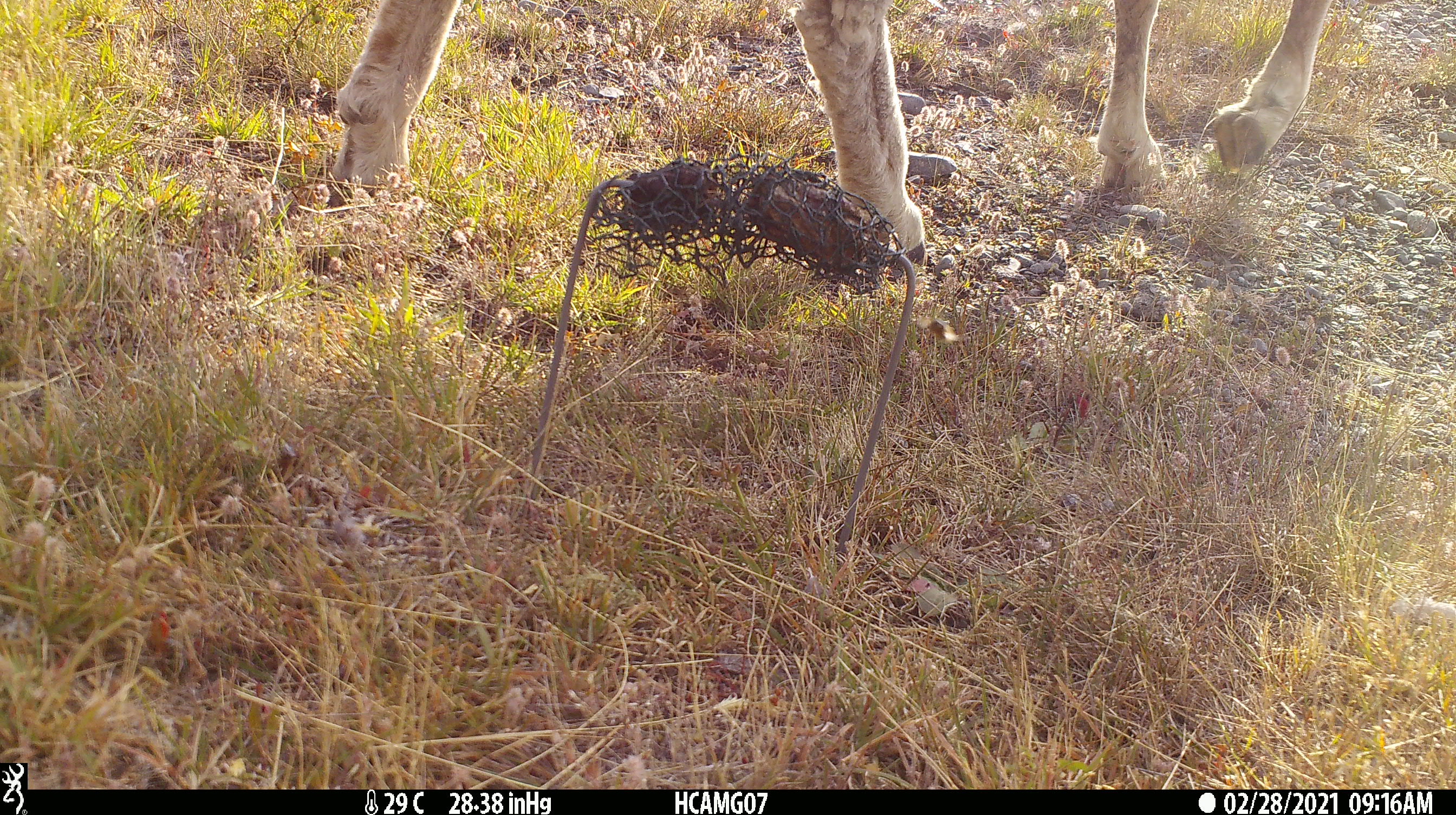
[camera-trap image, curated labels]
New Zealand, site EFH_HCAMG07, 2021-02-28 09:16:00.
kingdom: Animalia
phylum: Chordata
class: Mammalia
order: Artiodactyla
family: Bovidae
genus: Ovis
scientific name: Ovis aries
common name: domestic sheep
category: sheep